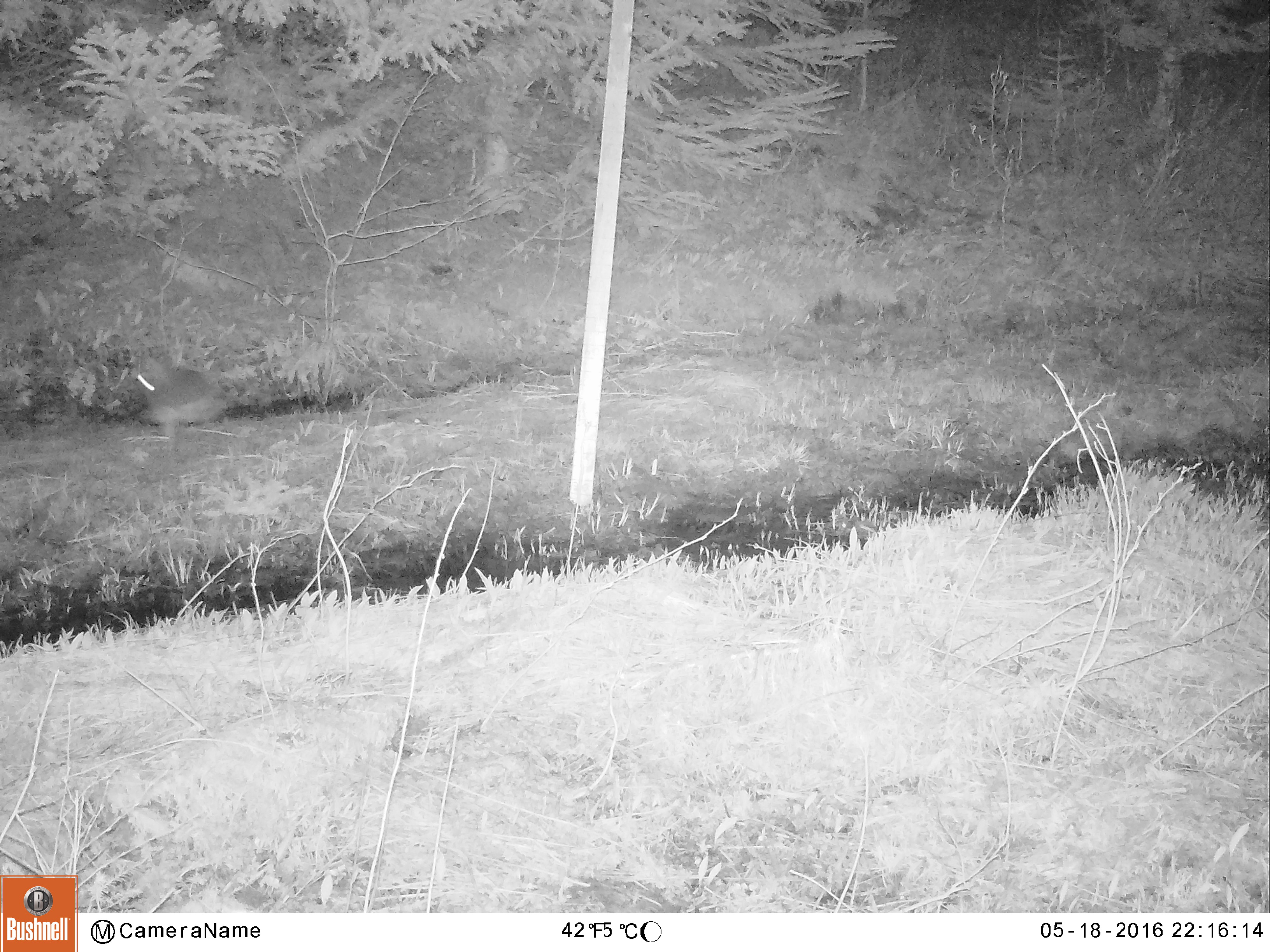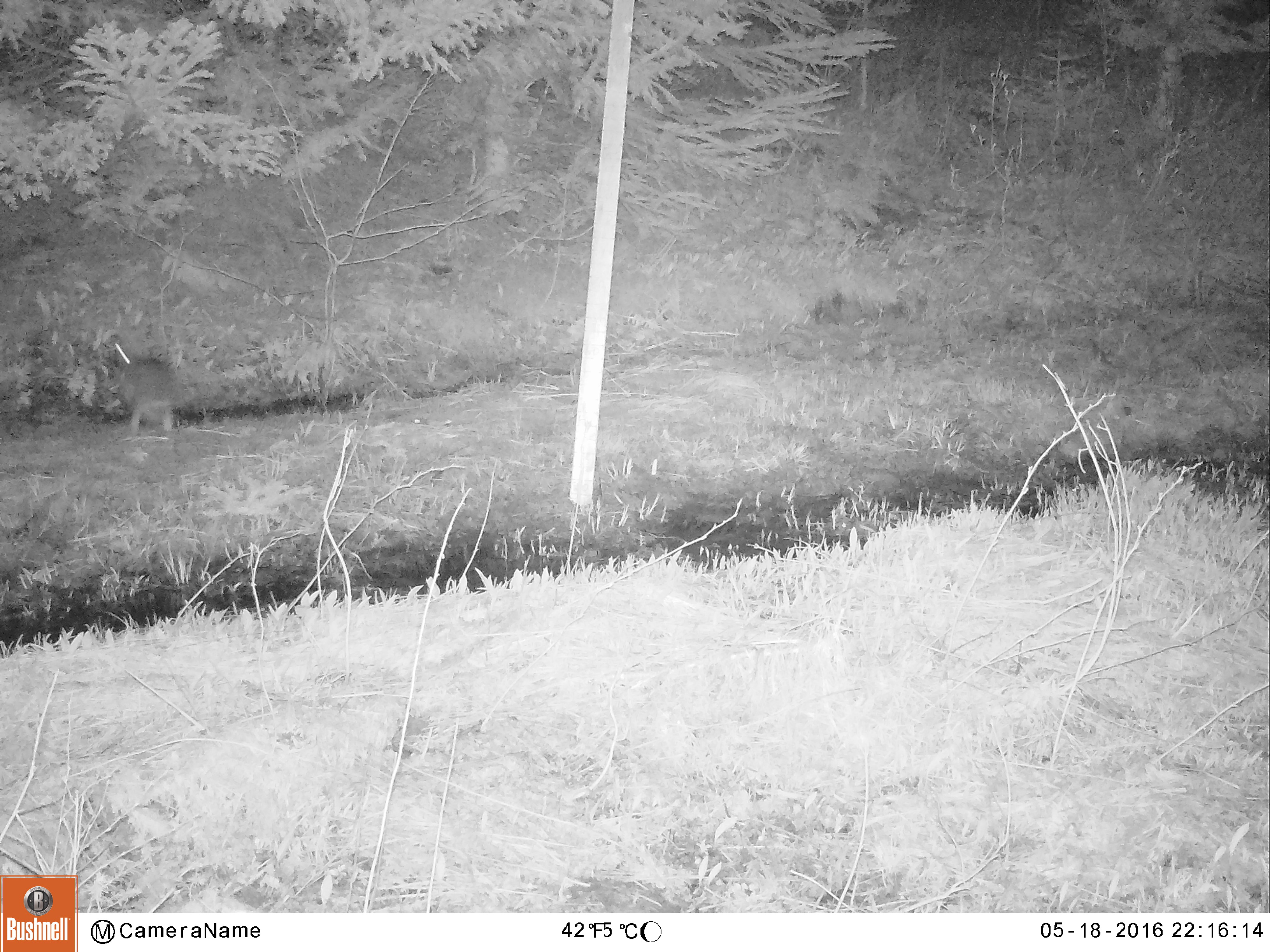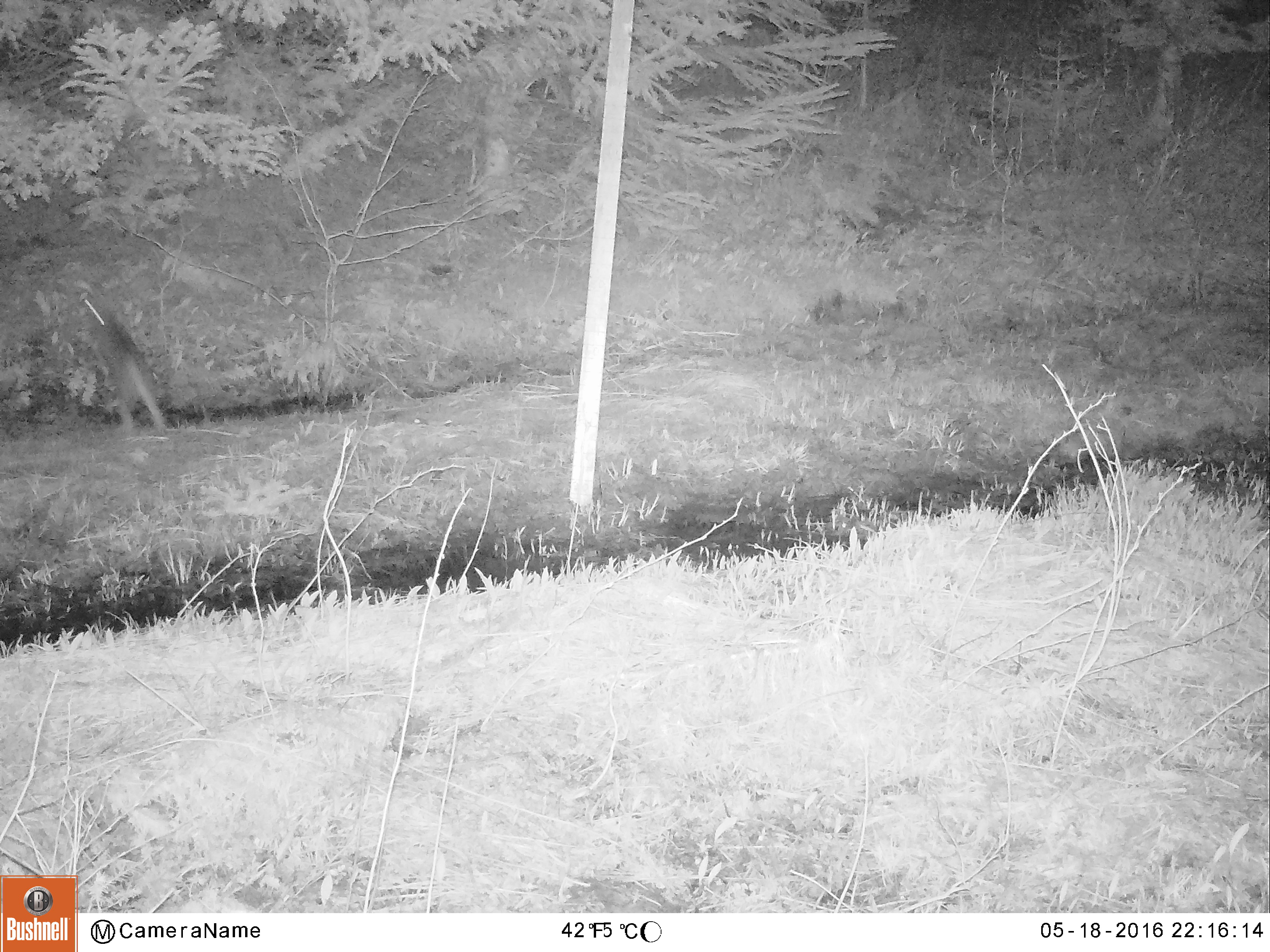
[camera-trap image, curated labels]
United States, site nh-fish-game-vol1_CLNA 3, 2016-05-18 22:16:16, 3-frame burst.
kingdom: Animalia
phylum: Chordata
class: Mammalia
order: Lagomorpha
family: Leporidae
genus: Lepus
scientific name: Lepus americanus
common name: snowshoe hare